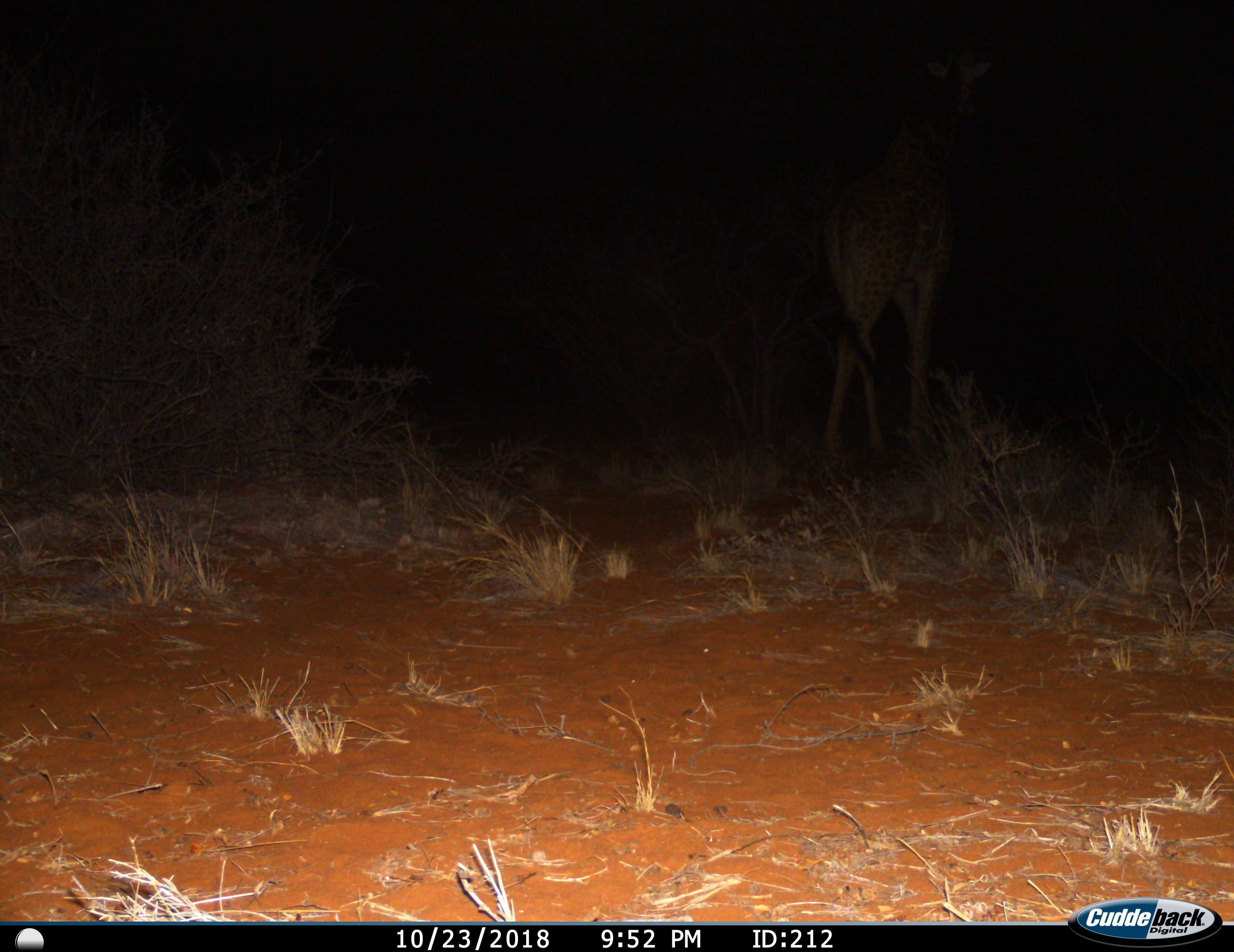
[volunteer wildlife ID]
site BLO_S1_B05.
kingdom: Animalia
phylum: Chordata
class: Mammalia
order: Artiodactyla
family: Giraffidae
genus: Giraffa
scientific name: Giraffa camelopardalis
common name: giraffe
Giraffe (Giraffa camelopardalis), count 1. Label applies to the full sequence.